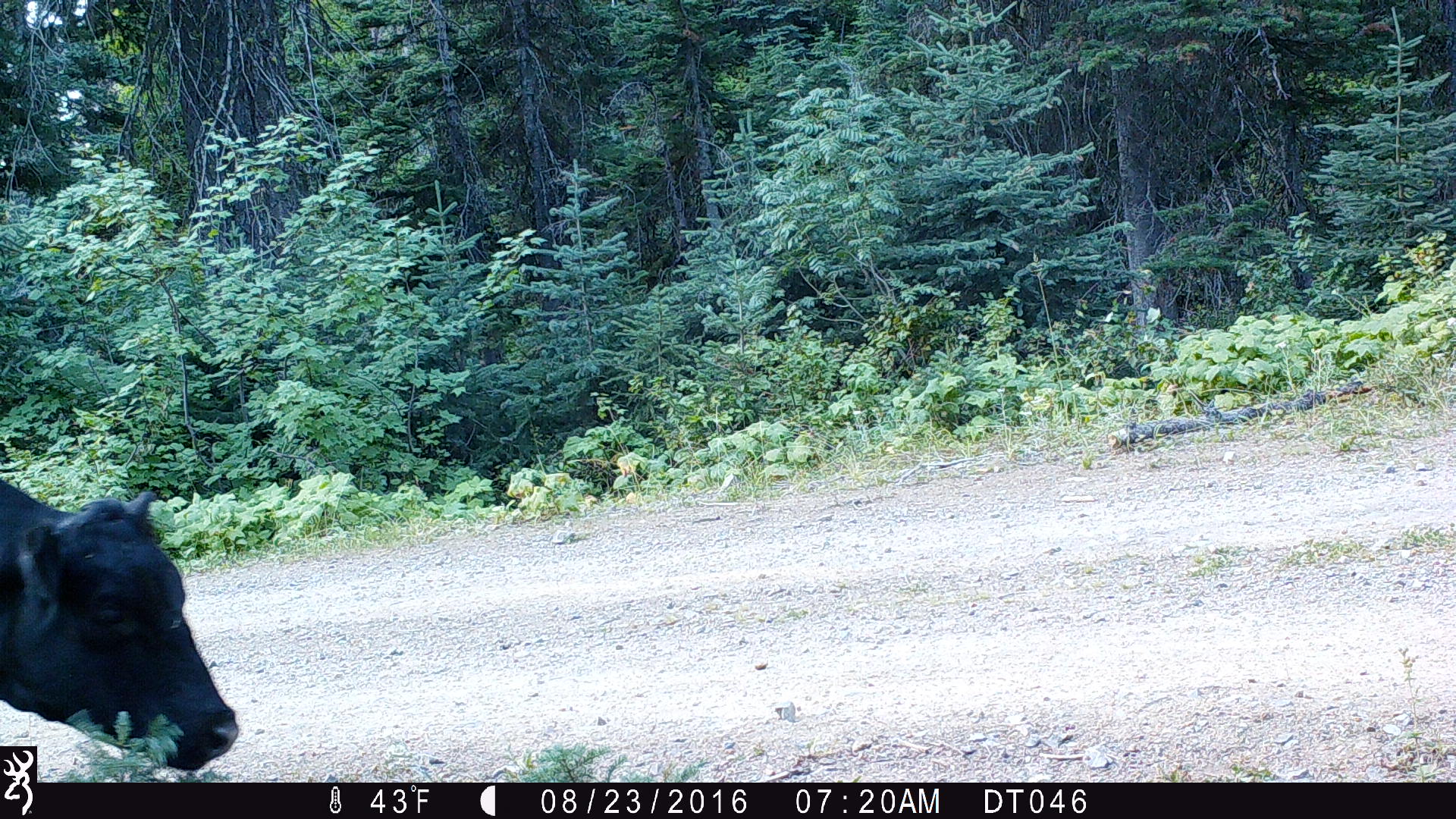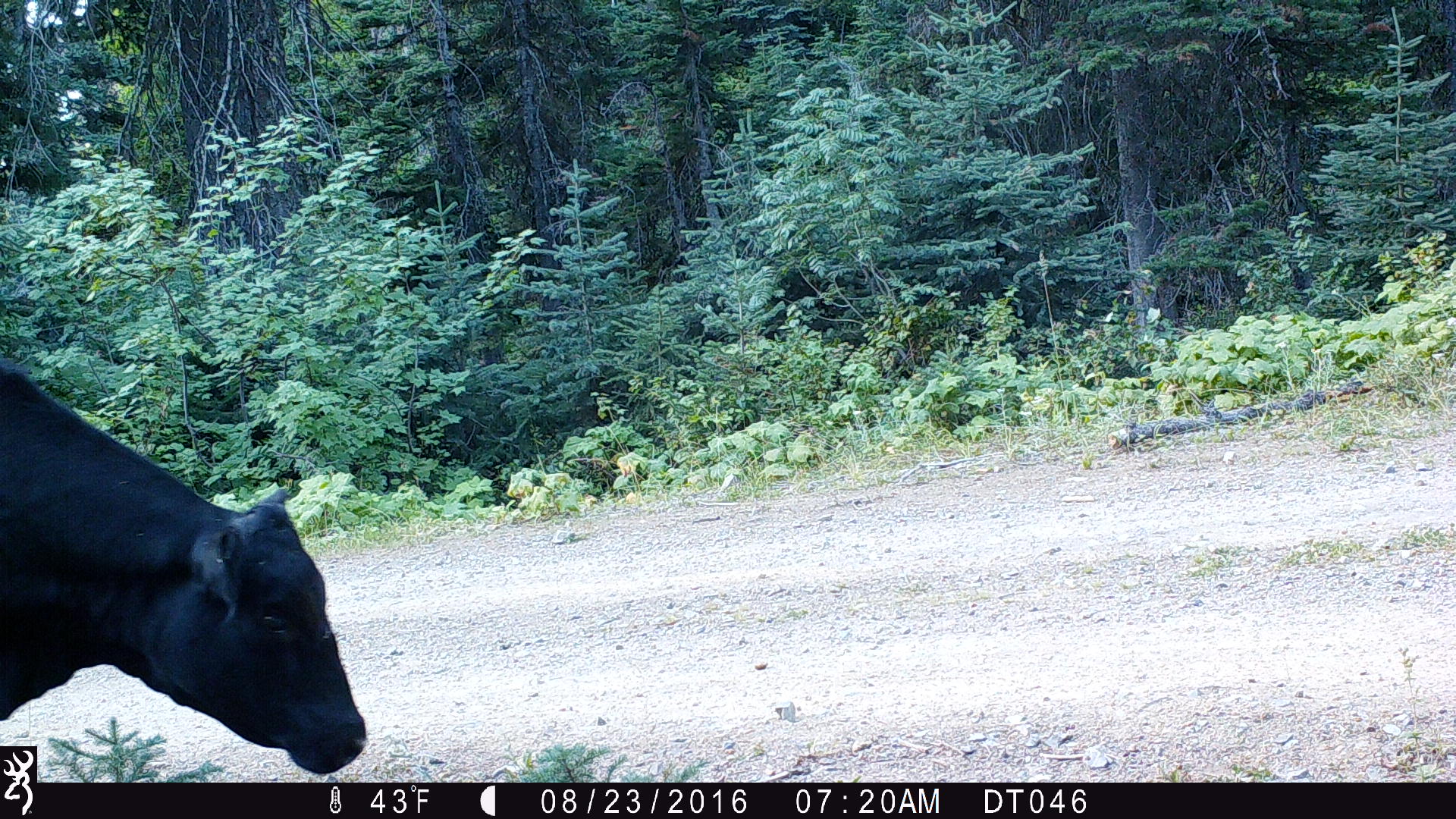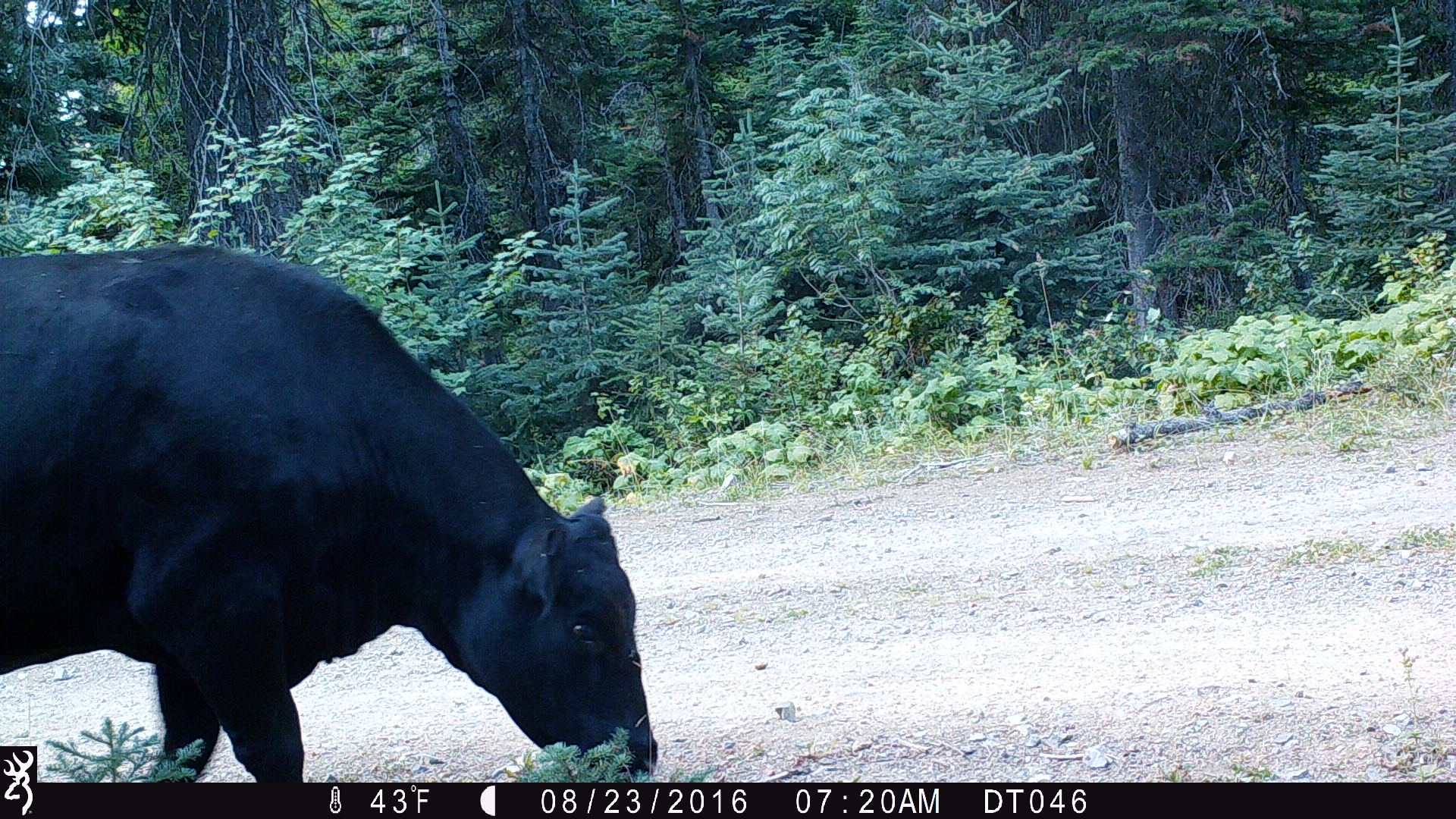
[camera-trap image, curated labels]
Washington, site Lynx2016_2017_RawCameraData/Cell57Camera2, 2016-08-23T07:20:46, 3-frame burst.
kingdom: Animalia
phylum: Chordata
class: Mammalia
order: Artiodactyla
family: Bovidae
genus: Bos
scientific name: Bos taurus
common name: domestic cattle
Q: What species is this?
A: Domestic cattle (Bos taurus).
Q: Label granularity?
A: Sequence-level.